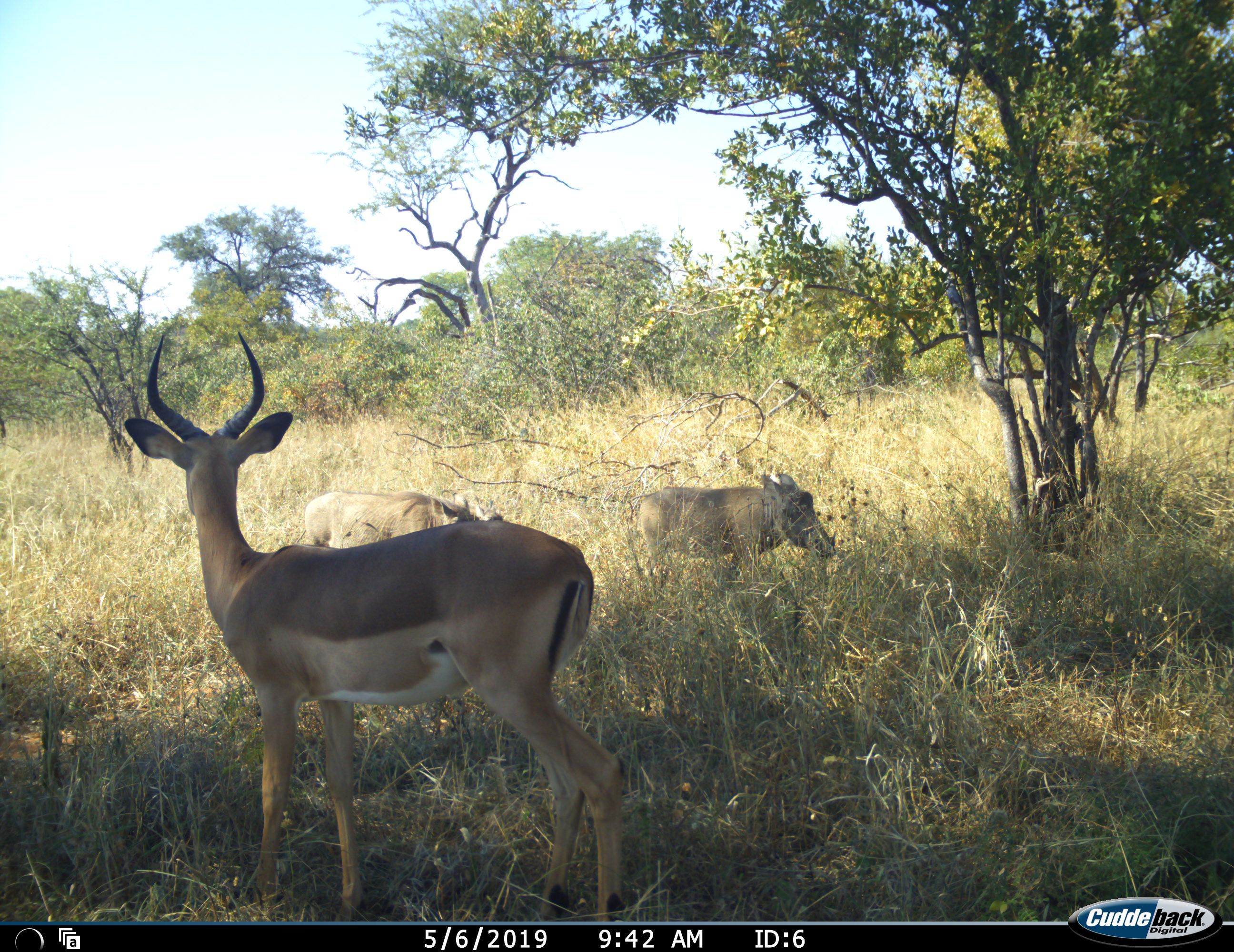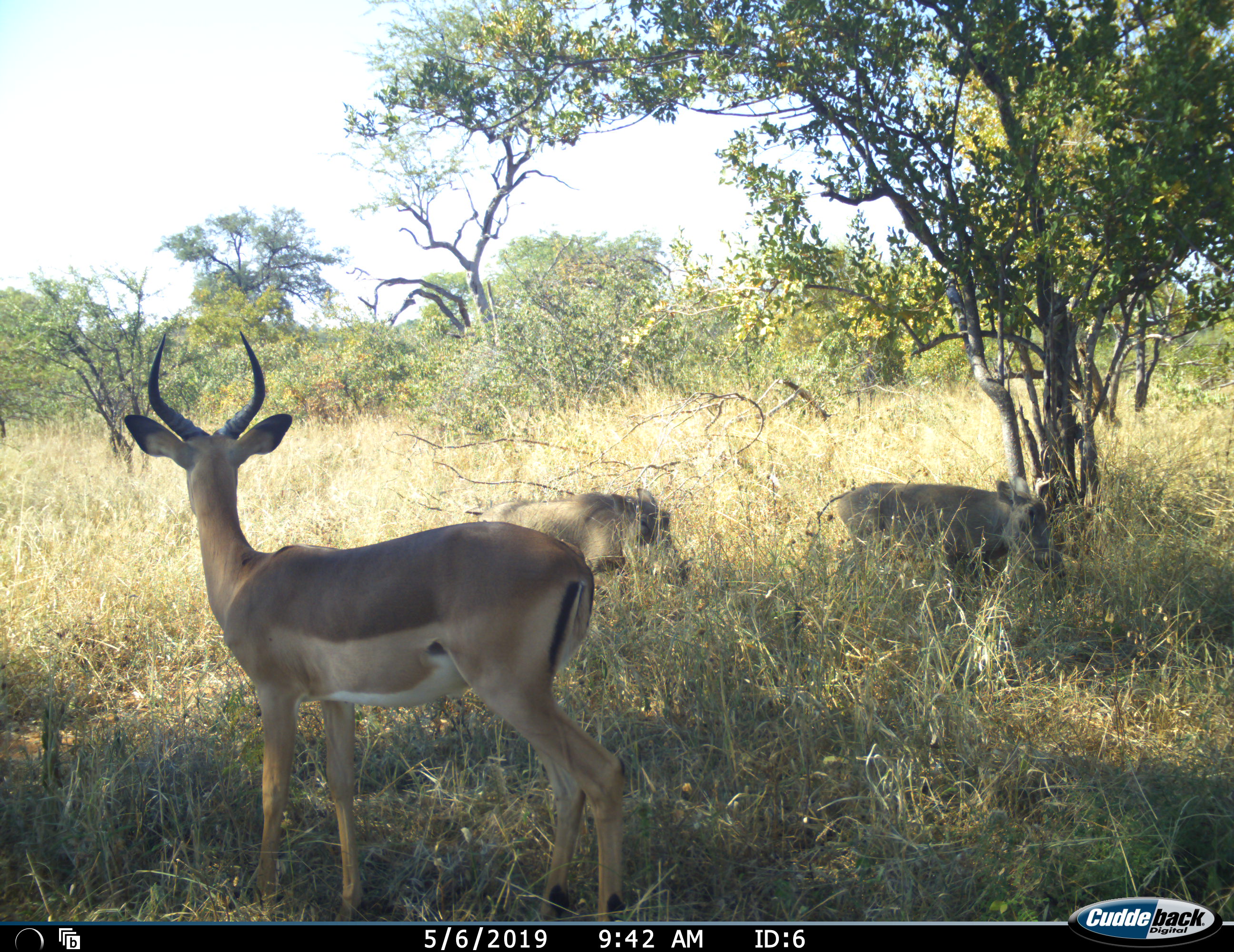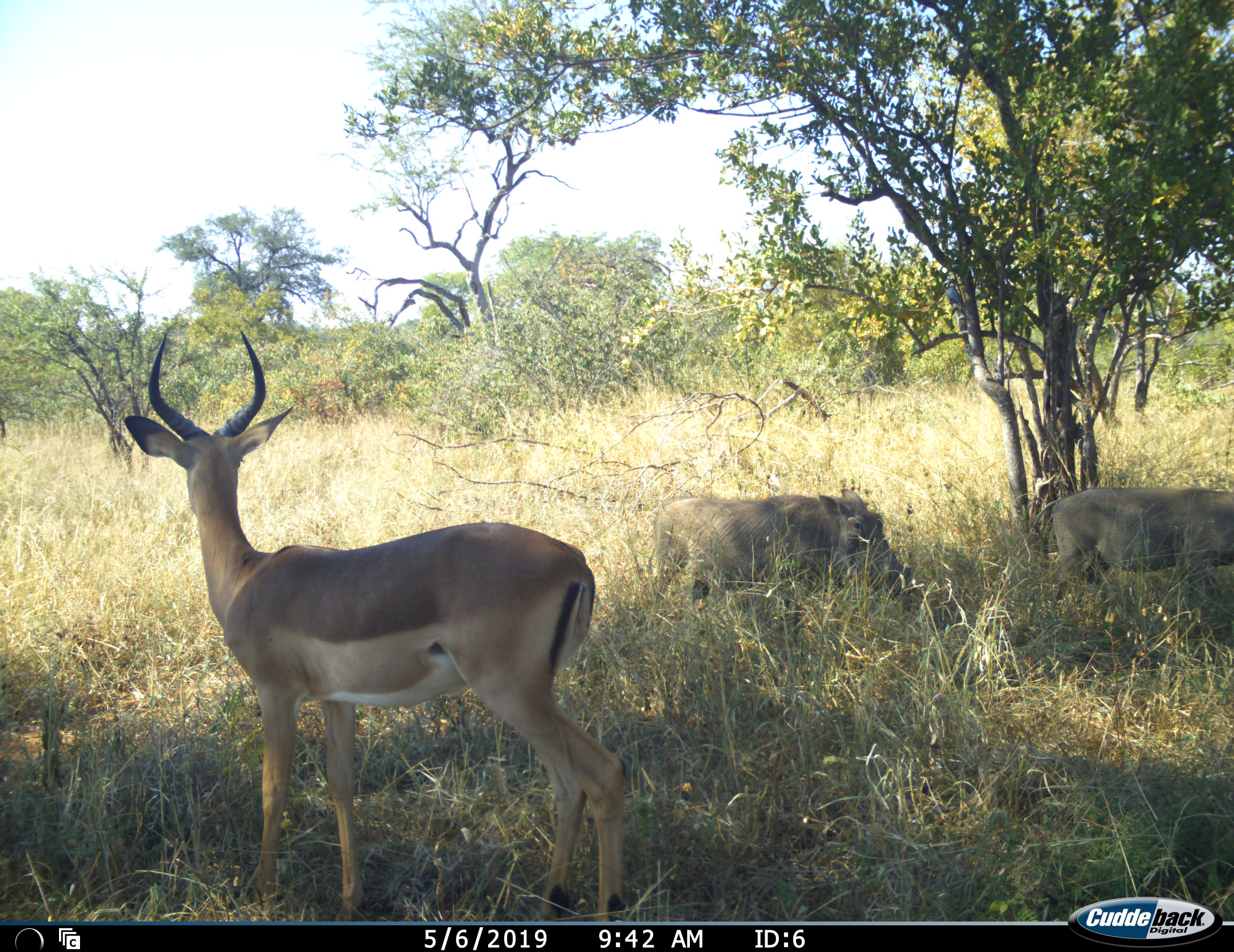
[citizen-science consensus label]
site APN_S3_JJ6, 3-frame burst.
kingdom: Animalia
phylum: Chordata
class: Mammalia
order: Artiodactyla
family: Bovidae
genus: Aepyceros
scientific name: Aepyceros melampus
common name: impala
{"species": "impala (Aepyceros melampus)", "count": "1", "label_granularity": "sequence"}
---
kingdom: Animalia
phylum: Chordata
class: Mammalia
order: Artiodactyla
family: Suidae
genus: Phacochoerus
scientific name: Phacochoerus africanus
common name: warthog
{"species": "warthog (Phacochoerus africanus)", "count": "2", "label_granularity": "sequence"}